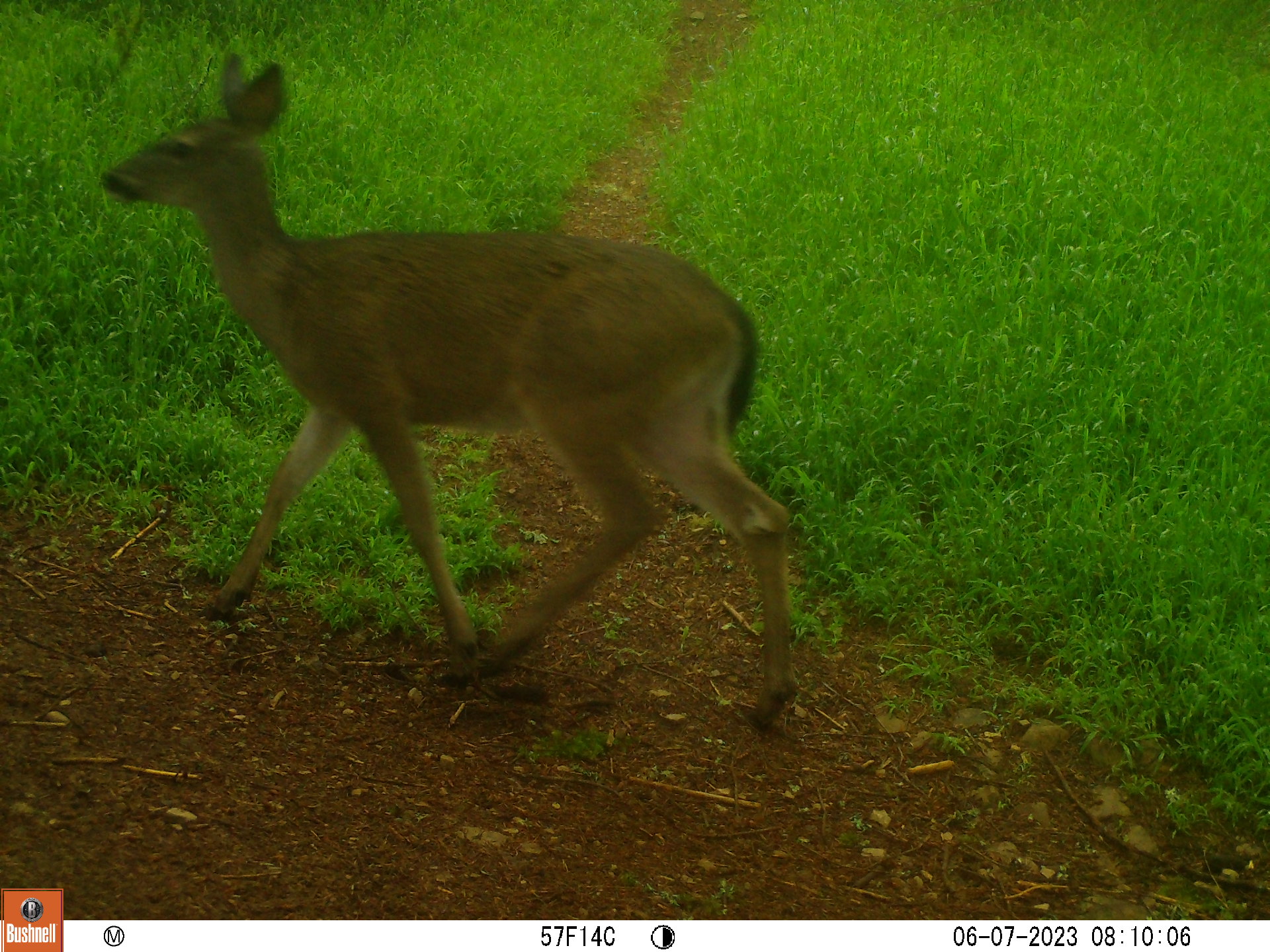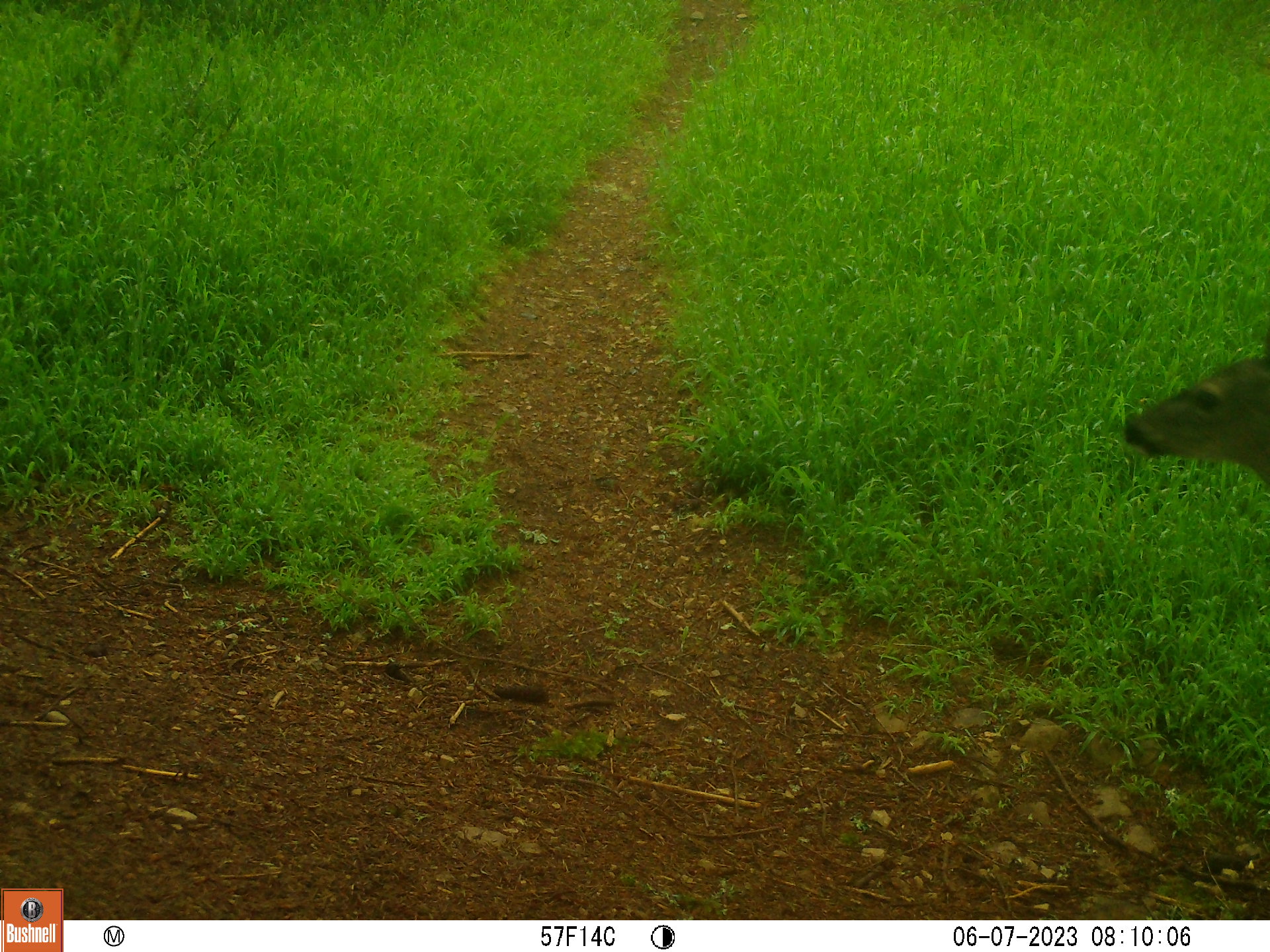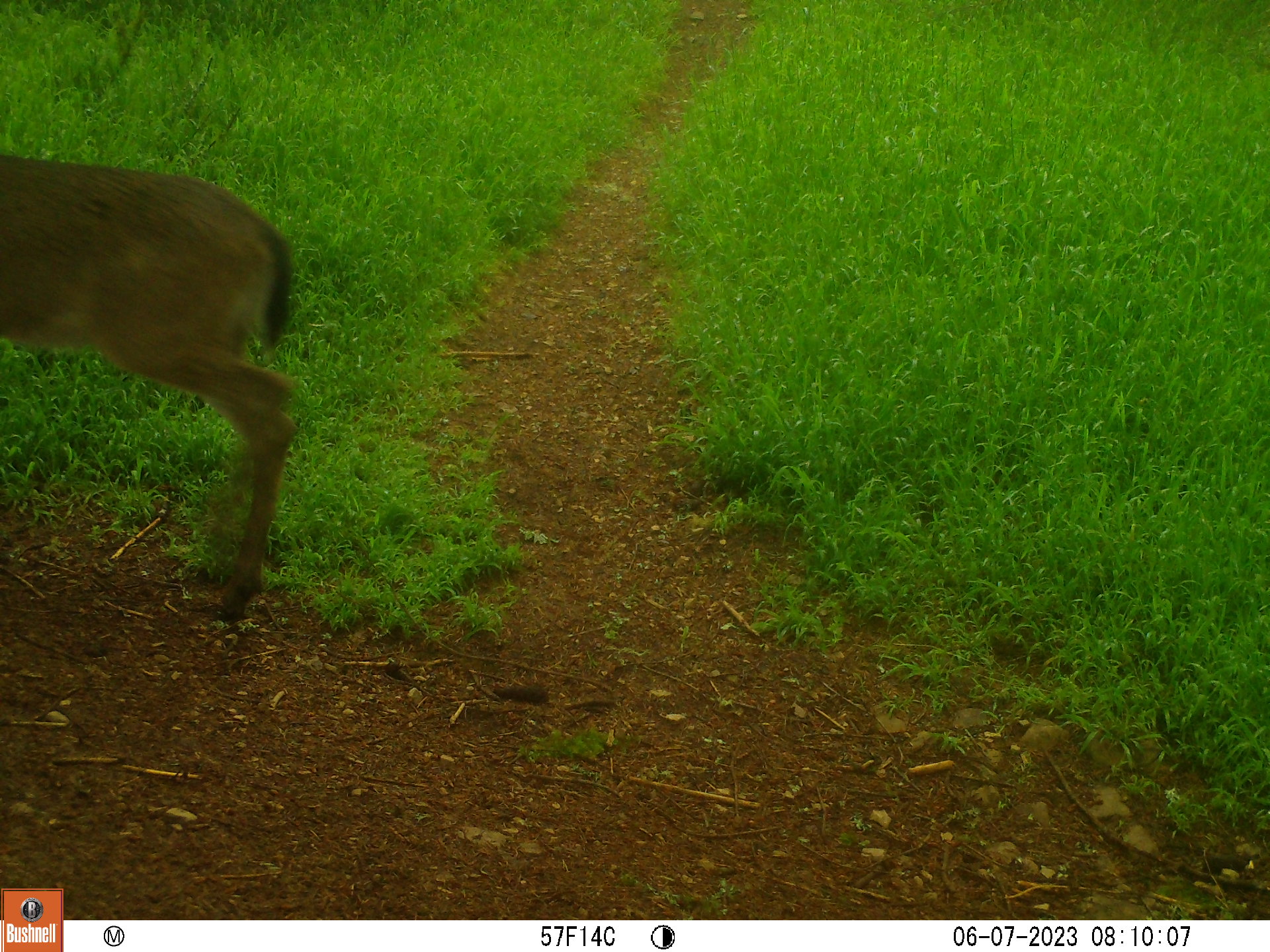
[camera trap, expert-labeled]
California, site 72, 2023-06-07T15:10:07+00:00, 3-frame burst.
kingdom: Animalia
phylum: Chordata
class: Mammalia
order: Artiodactyla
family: Cervidae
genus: Odocoileus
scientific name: Odocoileus hemionus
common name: mule deer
Mule deer (Odocoileus hemionus).